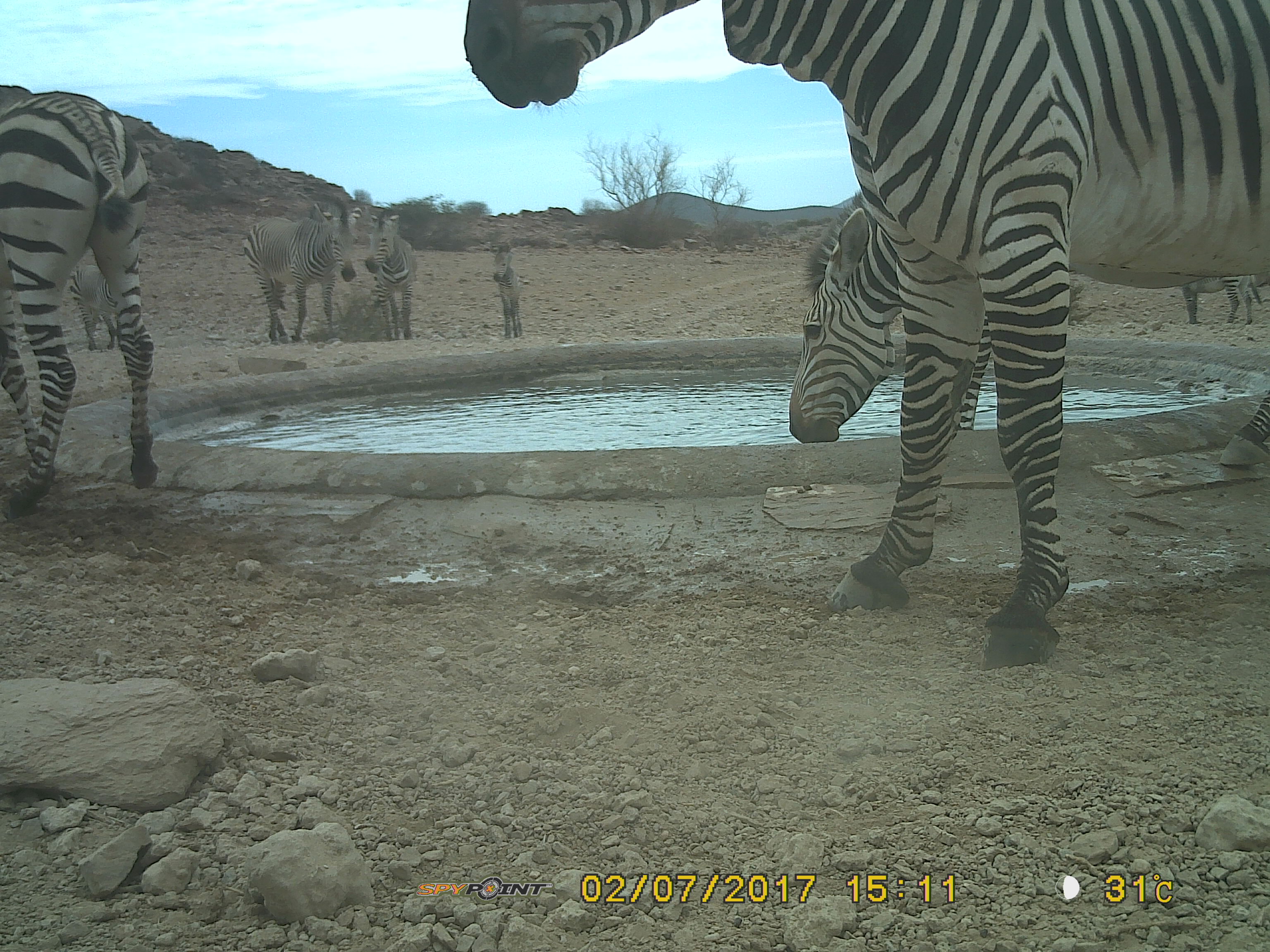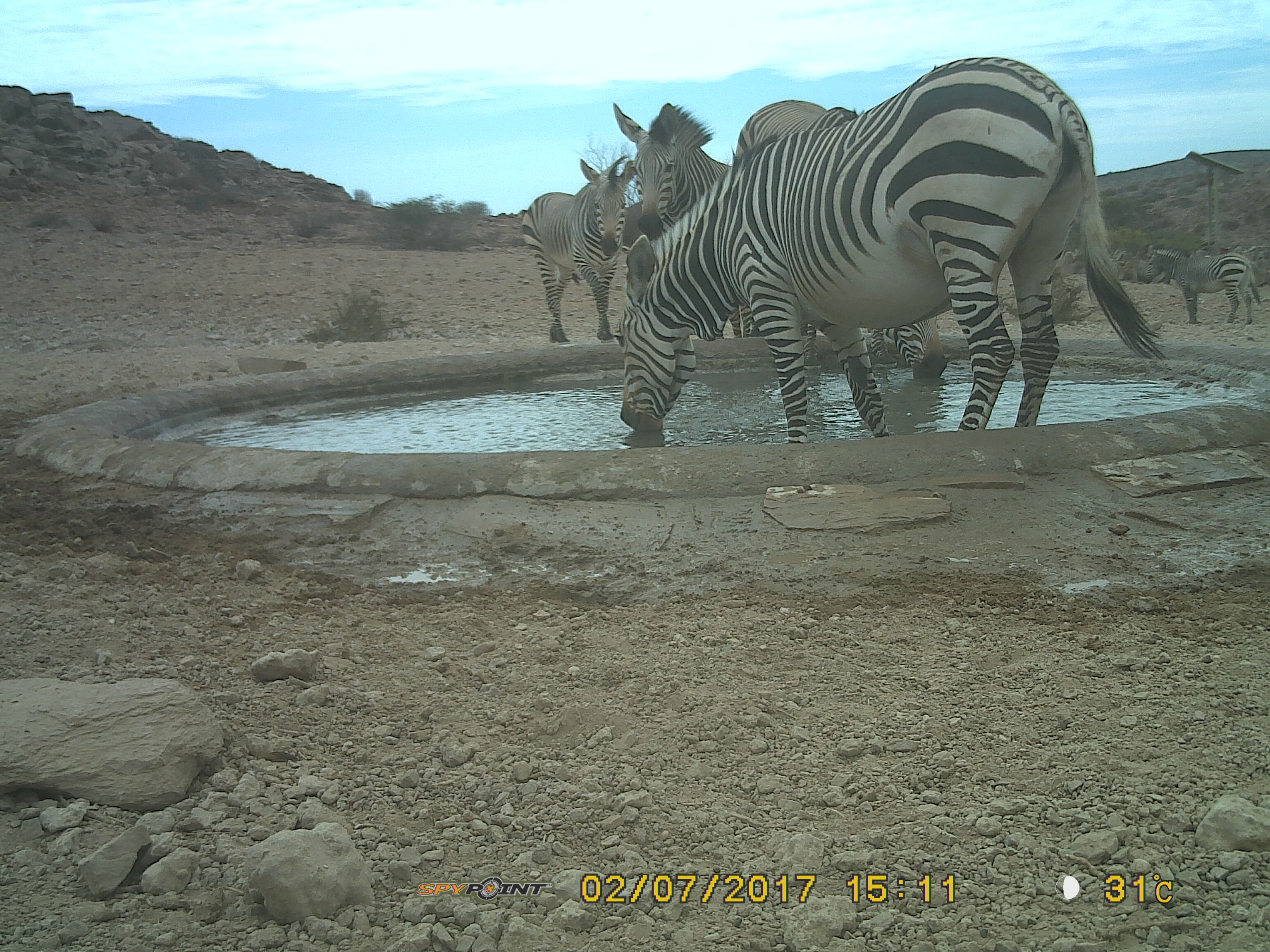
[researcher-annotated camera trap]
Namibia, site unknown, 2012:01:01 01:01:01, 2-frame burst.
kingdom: Animalia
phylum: Chordata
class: Mammalia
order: Perissodactyla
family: Equidae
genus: Equus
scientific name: Equus zebra hartmannae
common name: hartmann's mountain zebra